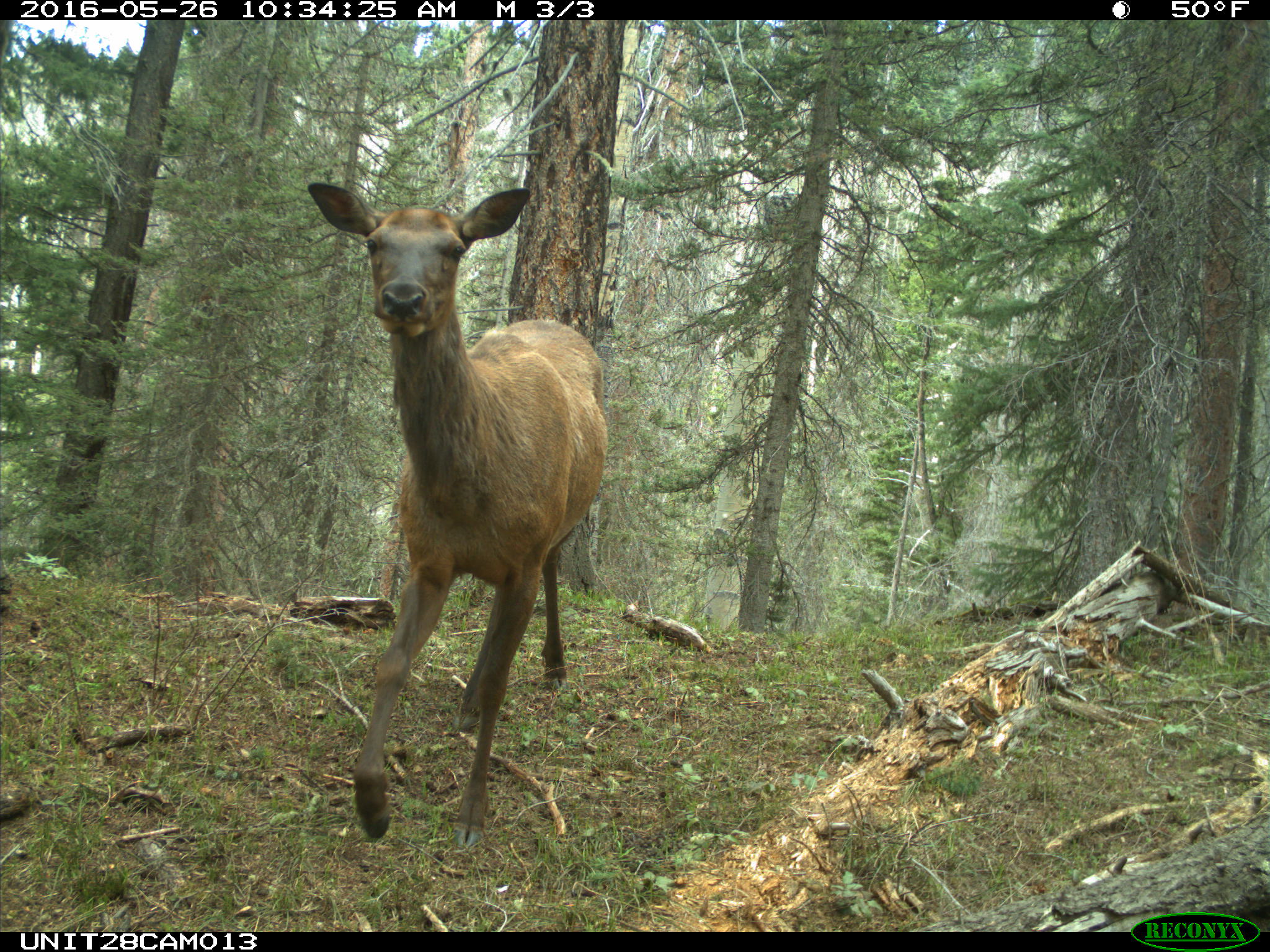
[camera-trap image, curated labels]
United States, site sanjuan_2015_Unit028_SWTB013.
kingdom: Animalia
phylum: Chordata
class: Mammalia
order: Artiodactyla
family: Cervidae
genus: Cervus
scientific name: Cervus elaphus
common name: red deer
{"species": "Cervus elaphus (red deer)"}